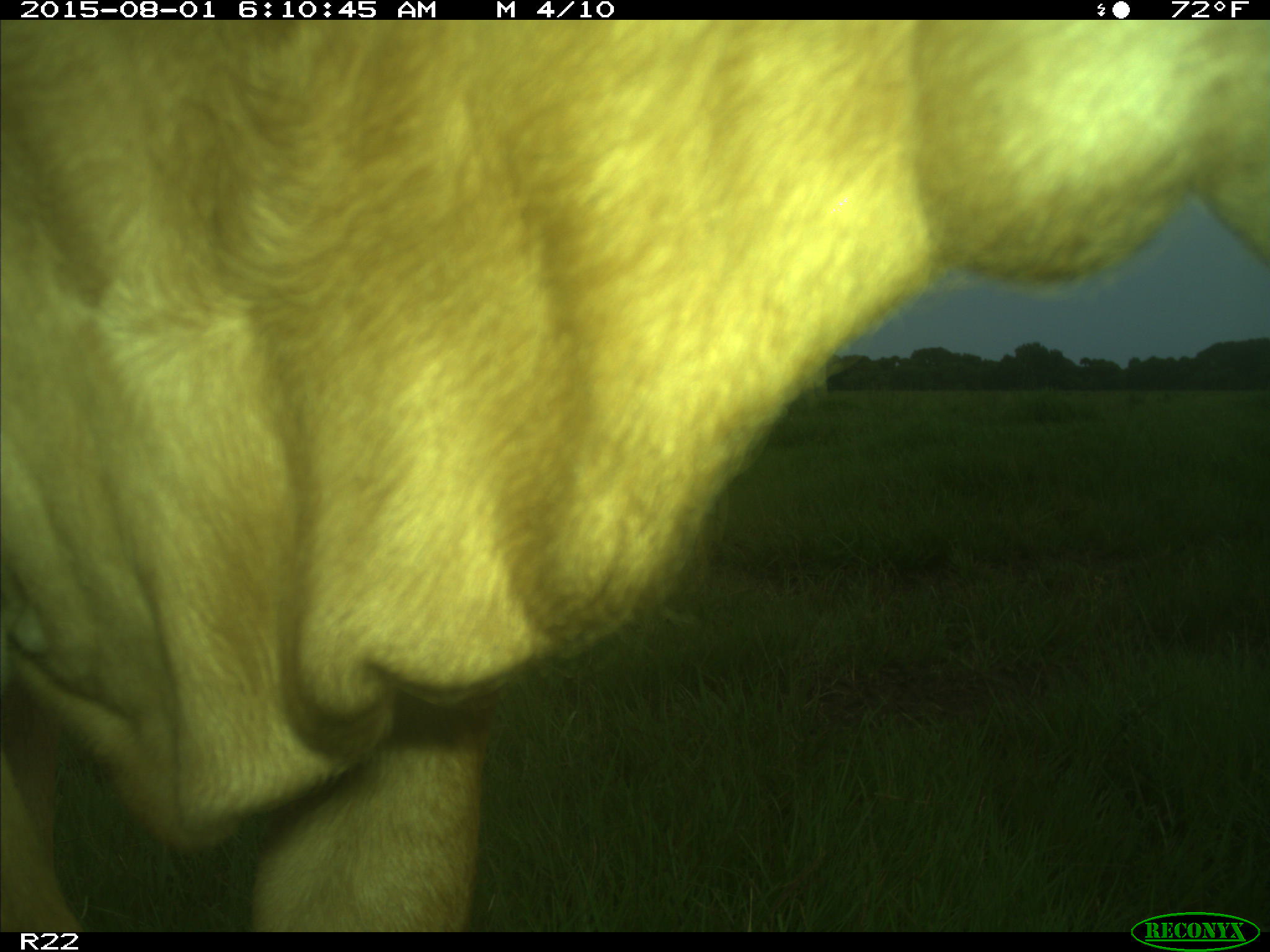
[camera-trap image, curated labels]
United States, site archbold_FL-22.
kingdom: Animalia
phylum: Chordata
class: Mammalia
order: Artiodactyla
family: Bovidae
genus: Bos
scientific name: Bos taurus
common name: domestic cow